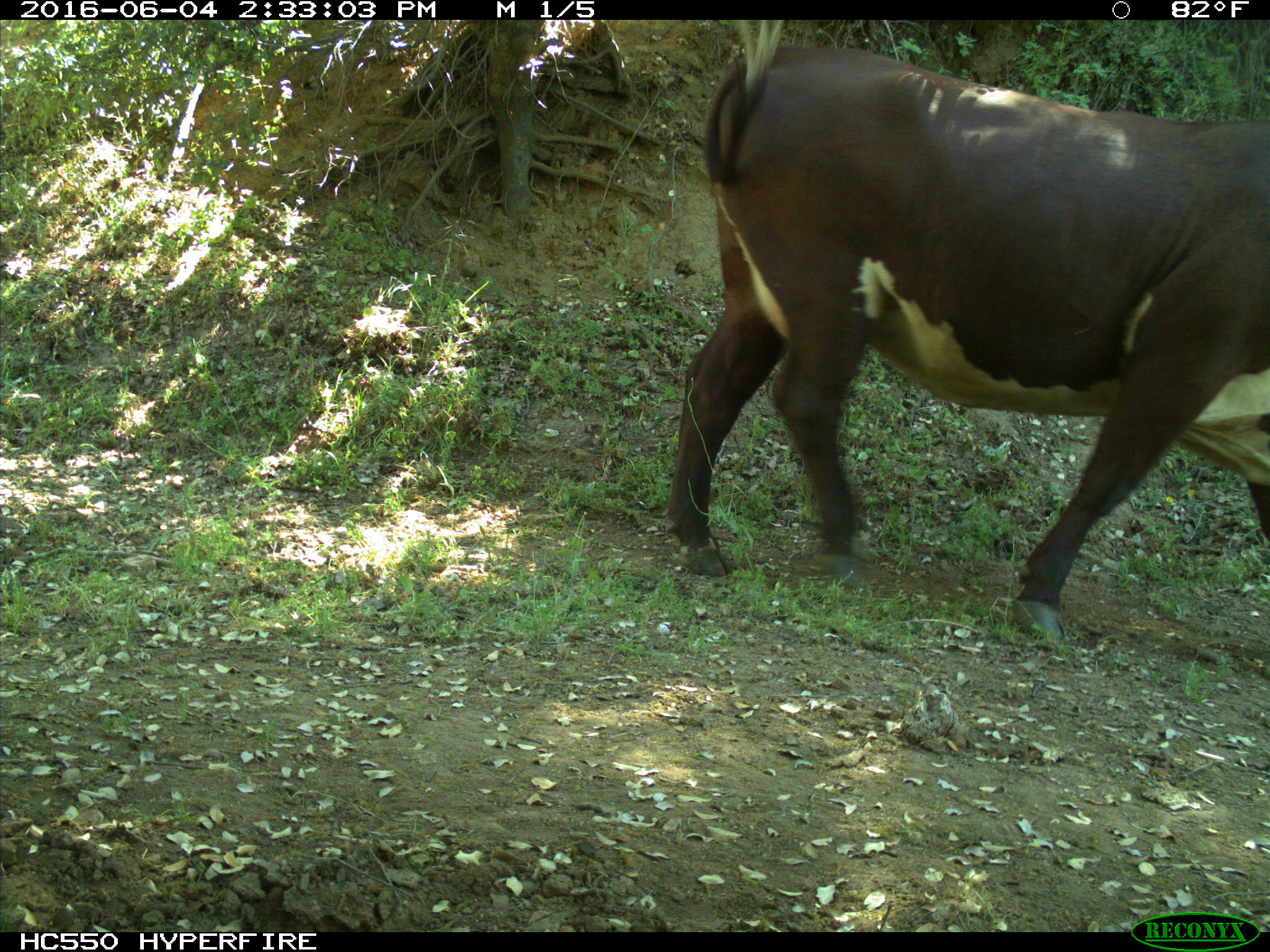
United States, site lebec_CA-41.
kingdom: Animalia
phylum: Chordata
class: Mammalia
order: Artiodactyla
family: Bovidae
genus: Bos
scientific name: Bos taurus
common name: domestic cow